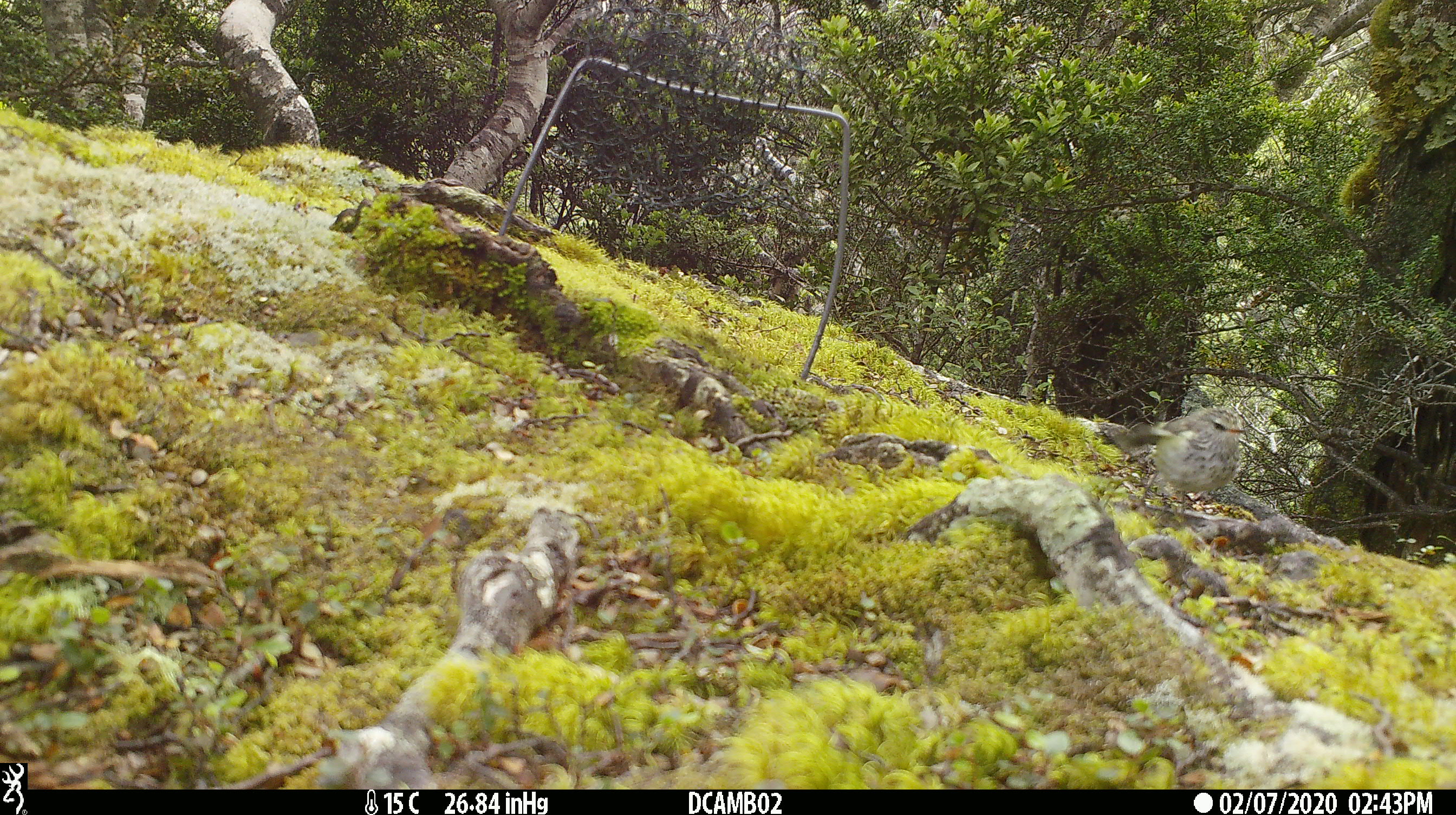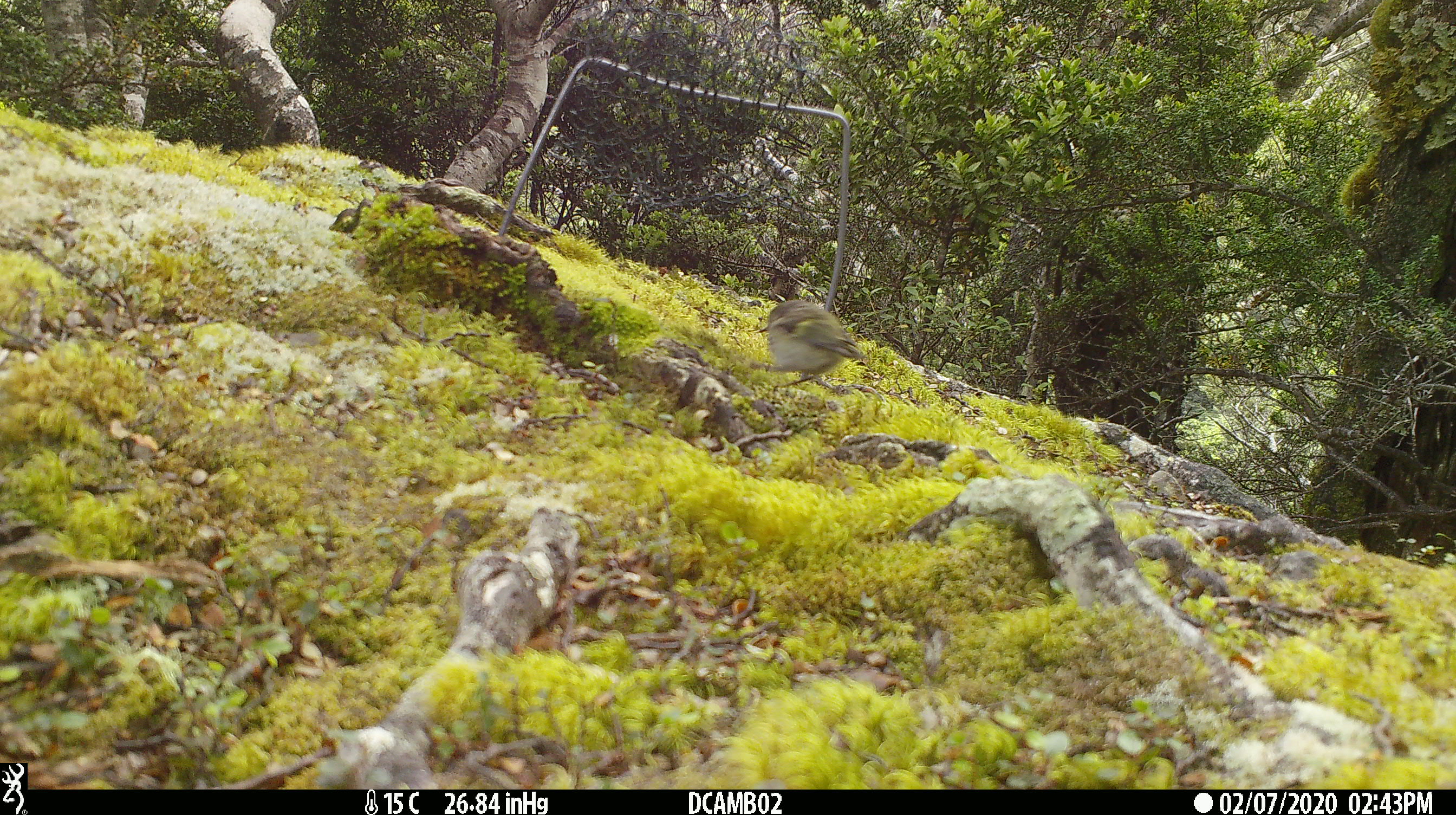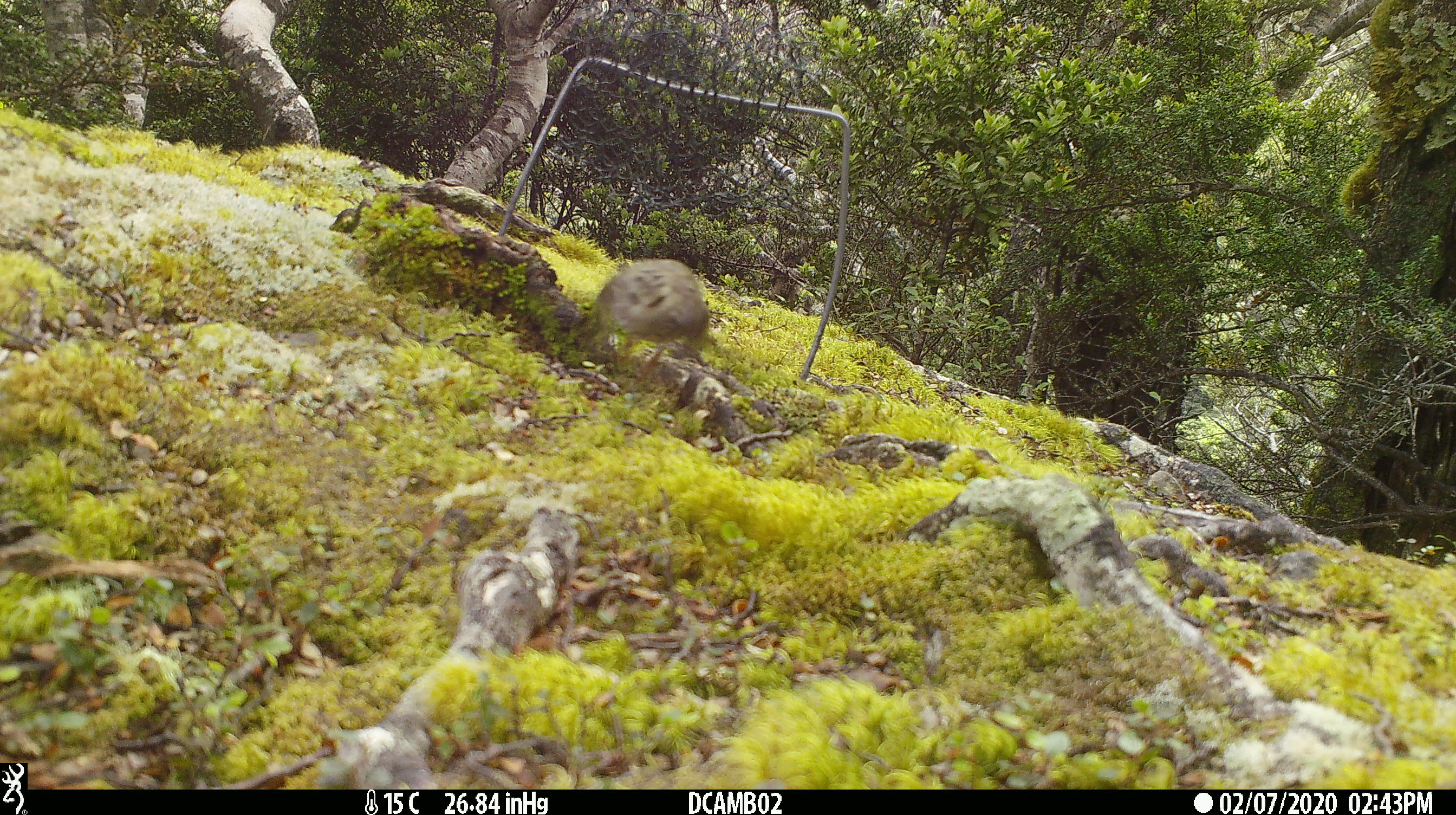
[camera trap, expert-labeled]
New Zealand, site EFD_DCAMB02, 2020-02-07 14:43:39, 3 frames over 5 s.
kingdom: Animalia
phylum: Chordata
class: Aves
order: Passeriformes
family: Acanthisittidae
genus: Acanthisitta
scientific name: Acanthisitta chloris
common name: rifleman